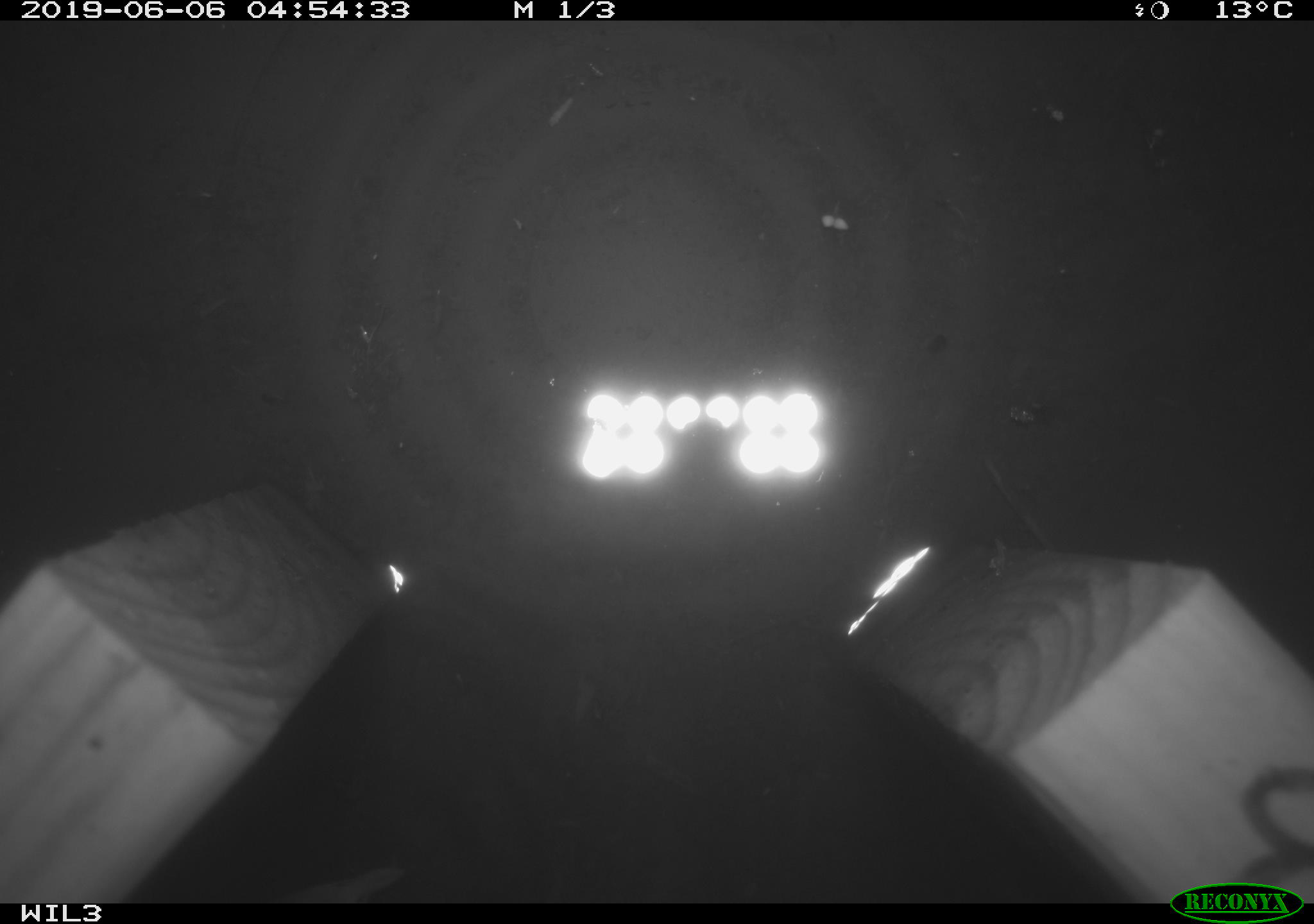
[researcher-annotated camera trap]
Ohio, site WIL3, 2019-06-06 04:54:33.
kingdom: Animalia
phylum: Chordata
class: Mammalia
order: Lagomorpha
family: Leporidae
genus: Sylvilagus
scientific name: Sylvilagus floridanus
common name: eastern cottontail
Eastern cottontail (Sylvilagus floridanus).